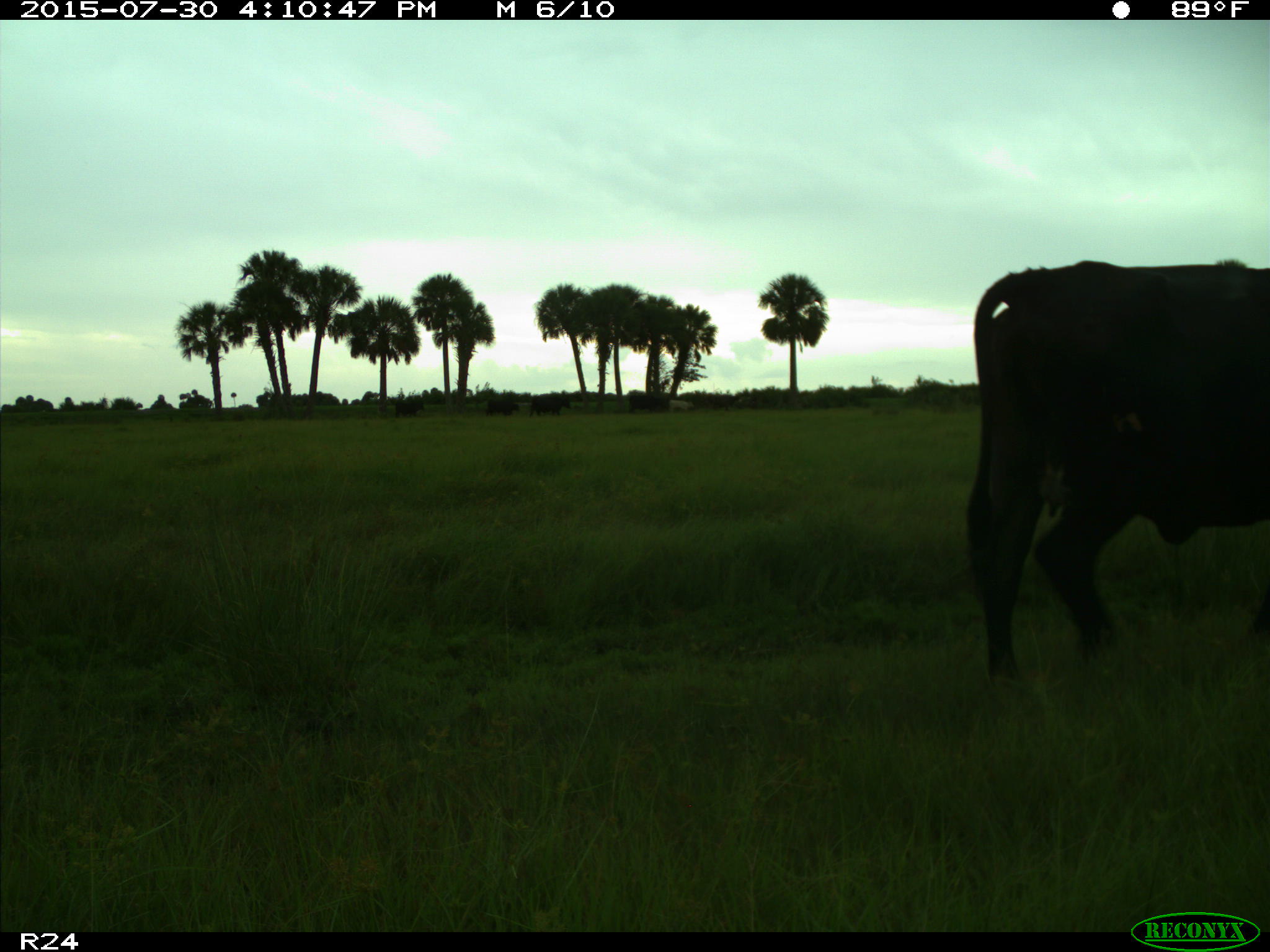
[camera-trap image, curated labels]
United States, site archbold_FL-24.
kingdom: Animalia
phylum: Chordata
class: Mammalia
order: Artiodactyla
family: Bovidae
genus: Bos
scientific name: Bos taurus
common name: domestic cow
Bos taurus (domestic cow).